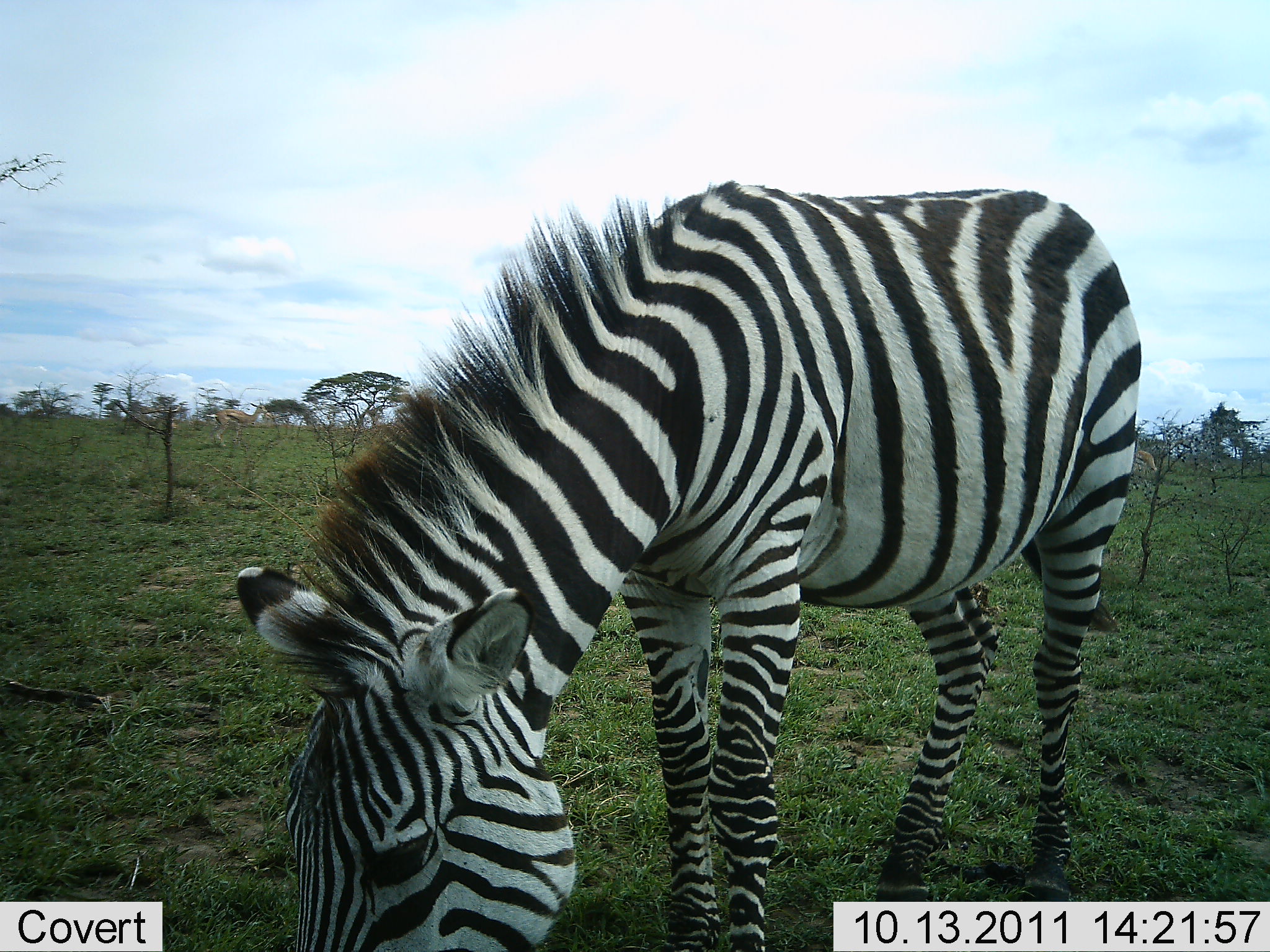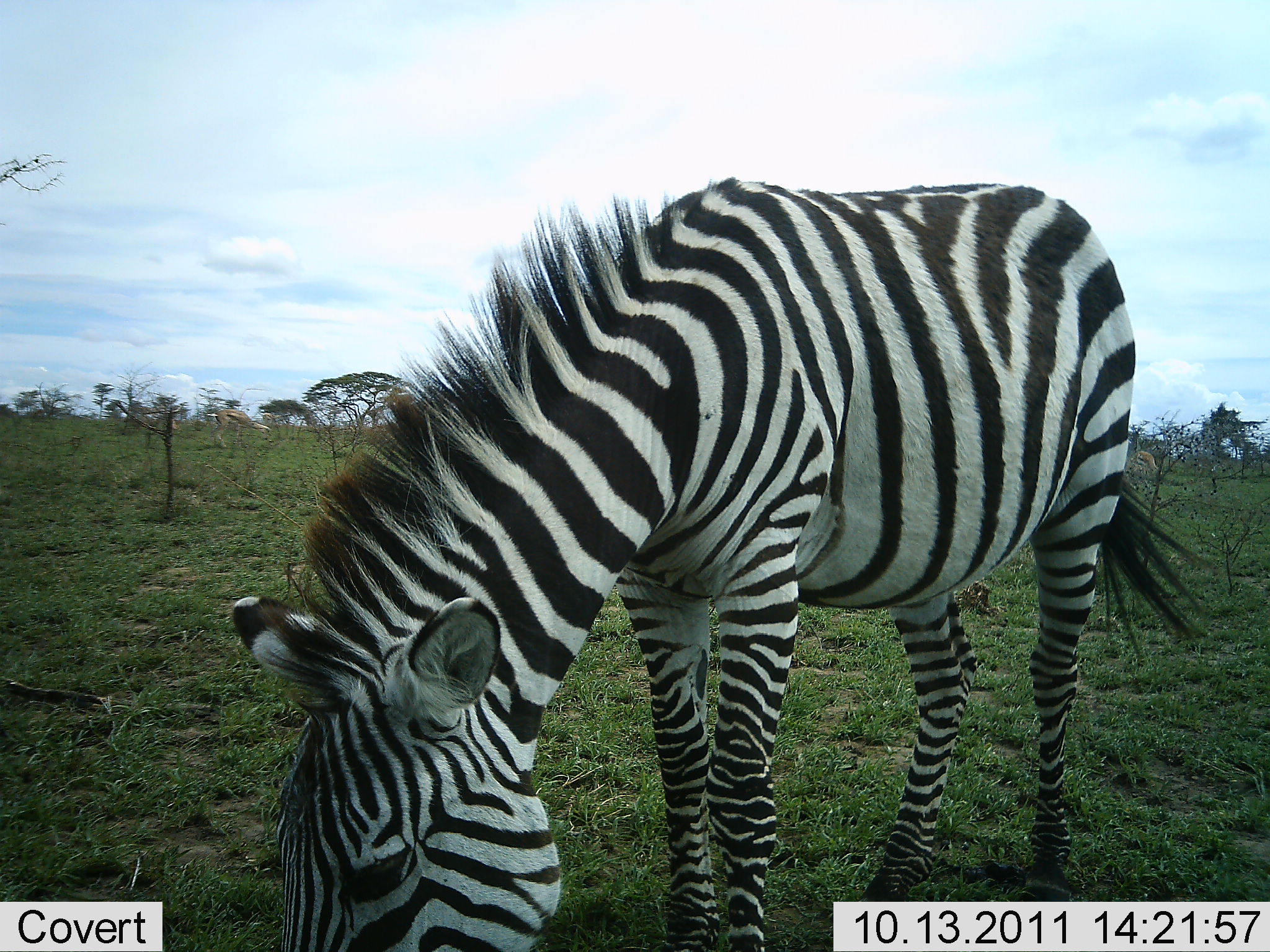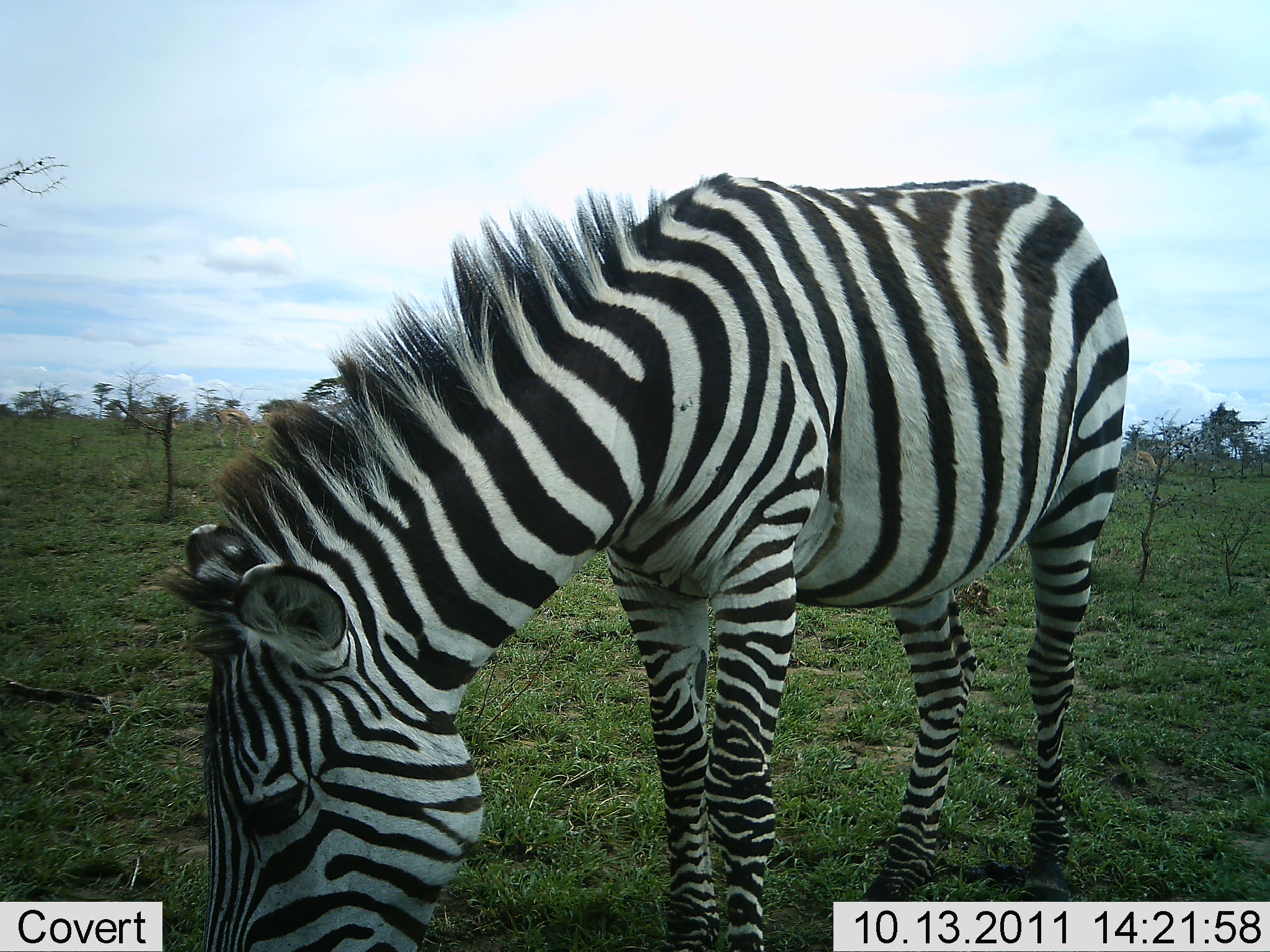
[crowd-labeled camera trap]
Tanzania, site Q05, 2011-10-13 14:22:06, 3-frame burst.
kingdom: Animalia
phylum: Chordata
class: Mammalia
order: Perissodactyla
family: Equidae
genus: Equus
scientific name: Equus quagga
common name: plains zebra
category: zebra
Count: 1.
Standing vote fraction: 33%.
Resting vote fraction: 0%.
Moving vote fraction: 0%.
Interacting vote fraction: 0%.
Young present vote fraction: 0%.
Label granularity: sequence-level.